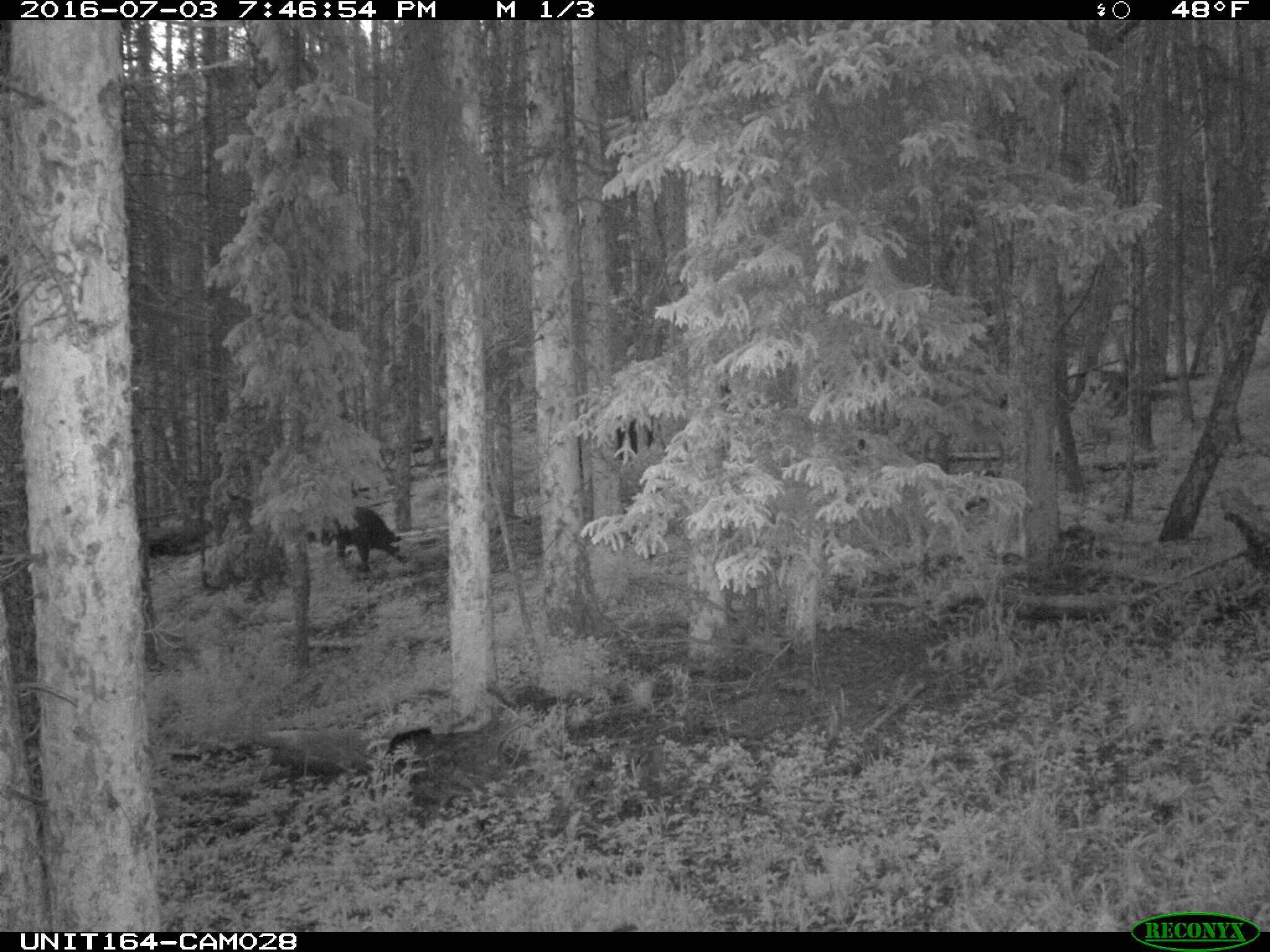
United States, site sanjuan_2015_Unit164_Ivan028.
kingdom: Animalia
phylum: Chordata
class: Mammalia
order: Artiodactyla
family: Bovidae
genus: Bos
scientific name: Bos taurus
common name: domestic cow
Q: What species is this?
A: Bos taurus (domestic cow).